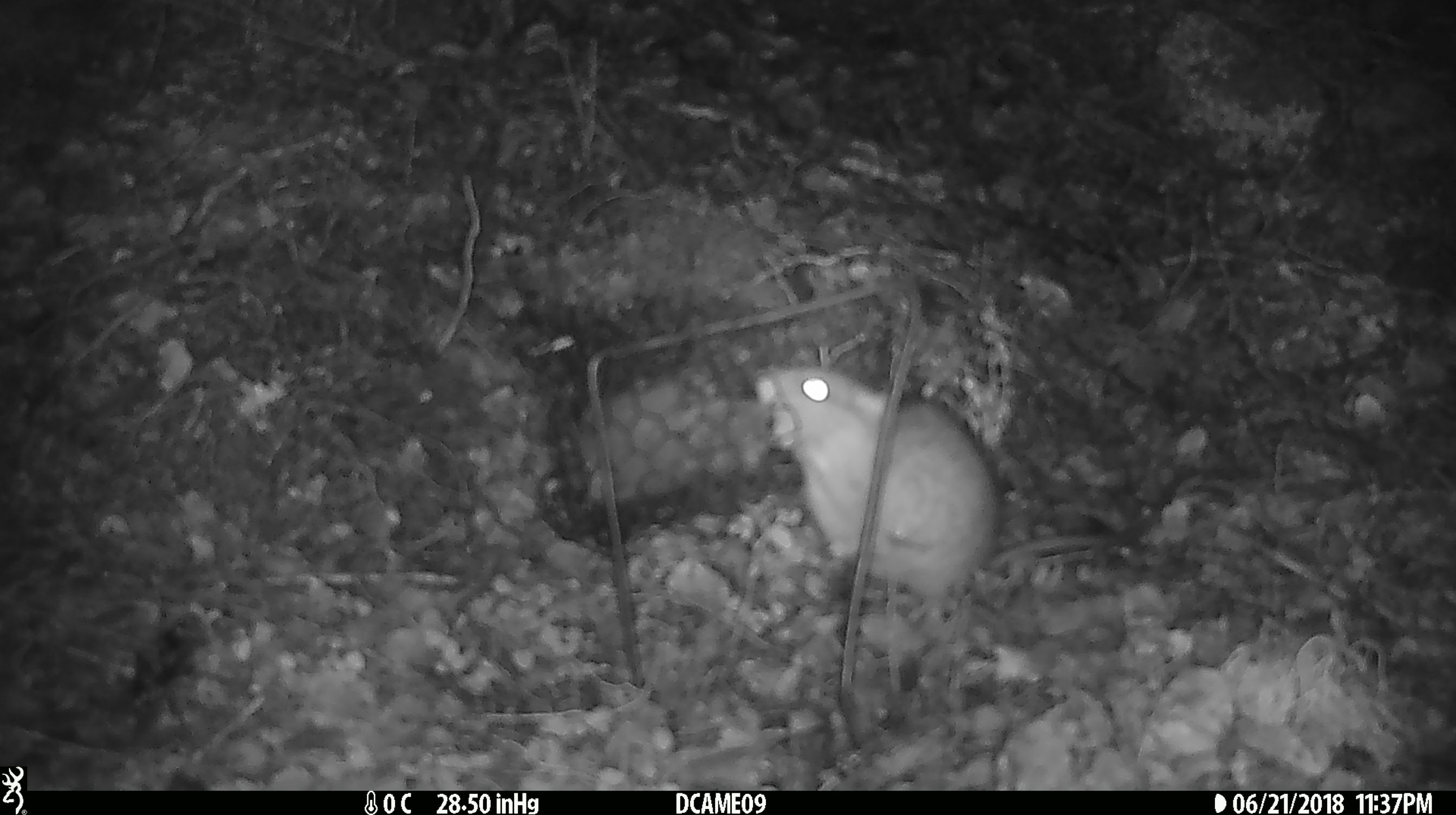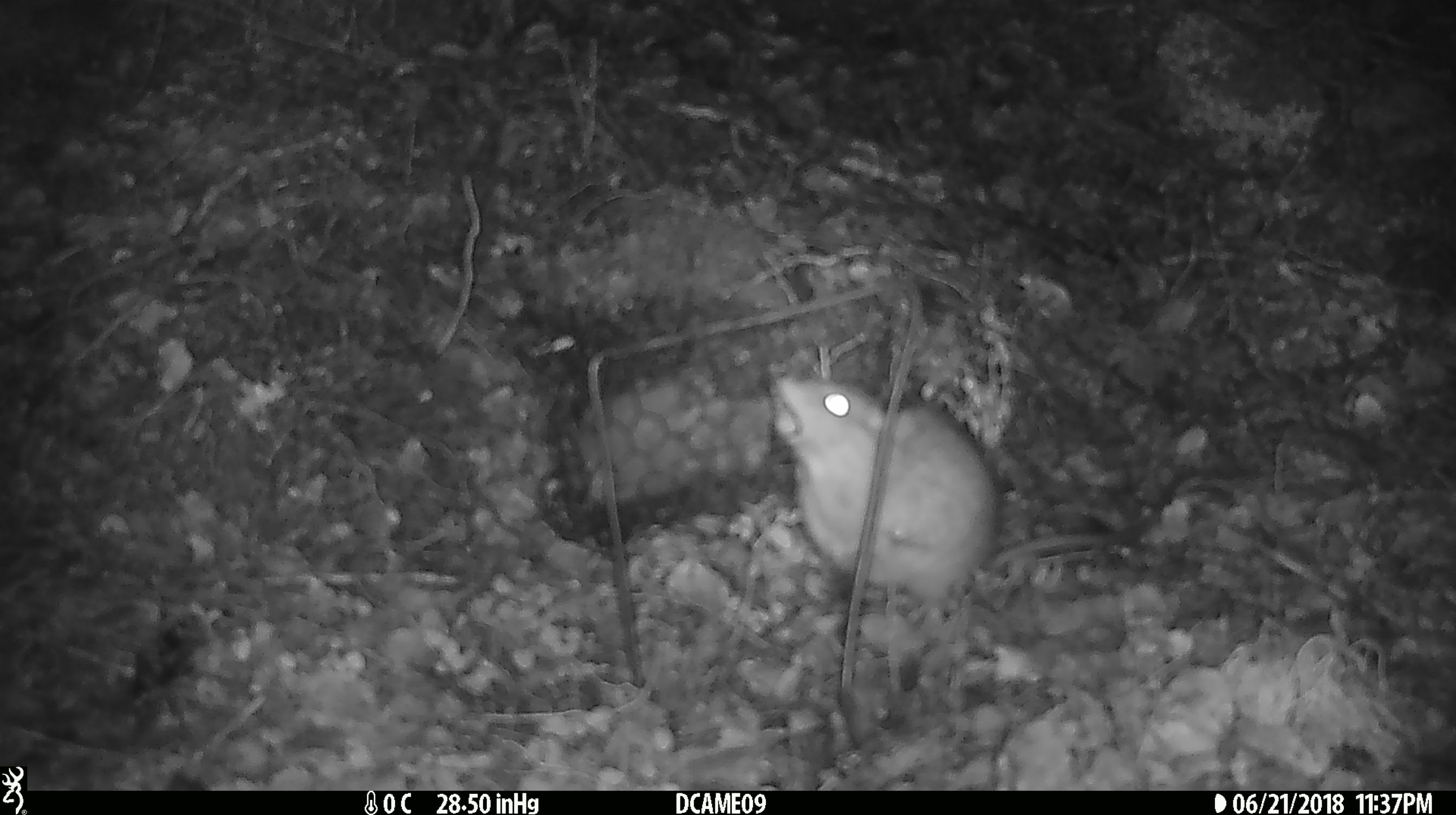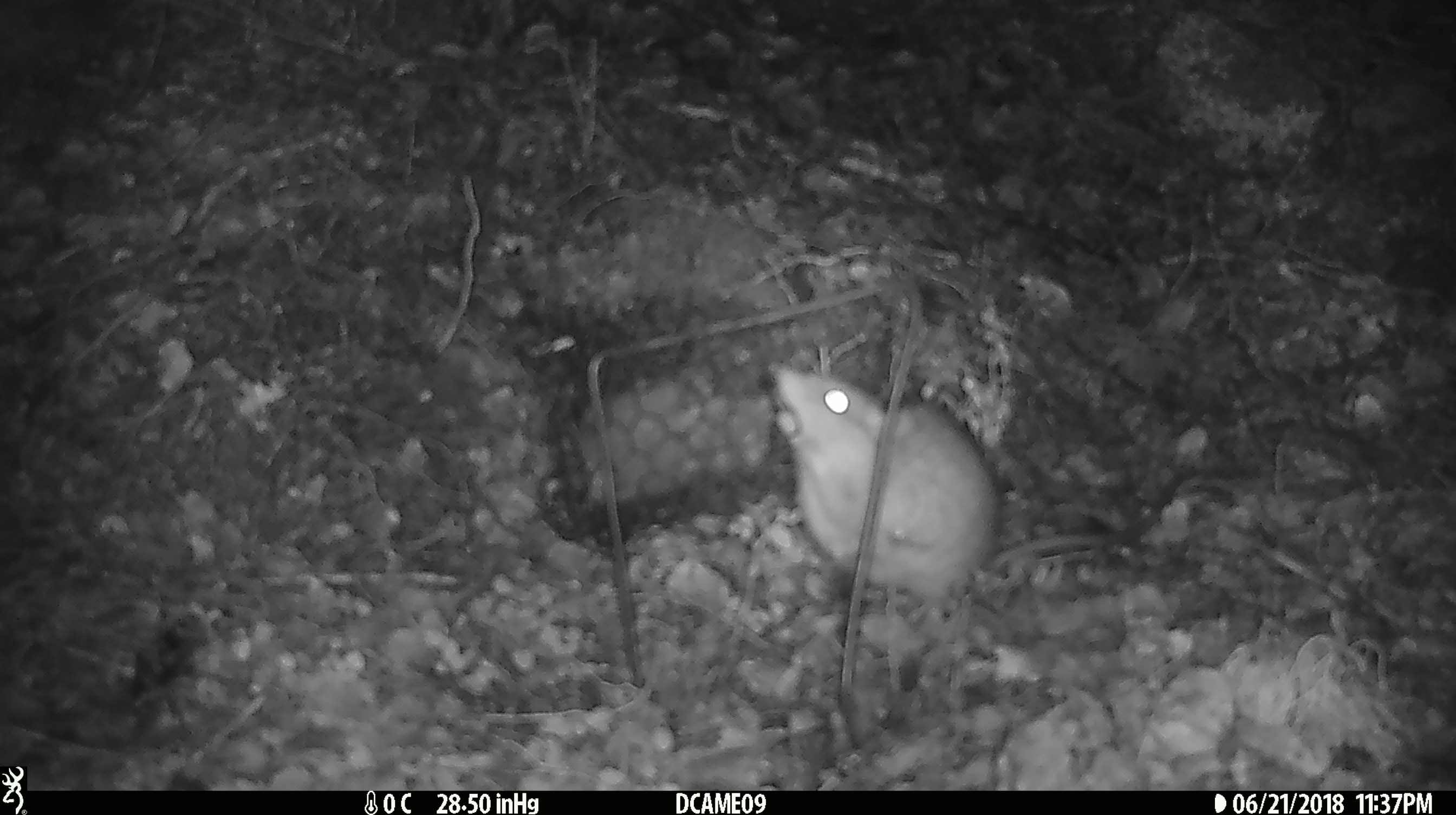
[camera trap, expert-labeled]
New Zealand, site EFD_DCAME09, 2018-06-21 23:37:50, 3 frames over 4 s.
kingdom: Animalia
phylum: Chordata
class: Mammalia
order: Rodentia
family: Muridae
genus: Rattus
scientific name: Rattus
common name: rat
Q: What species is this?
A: Rat (Rattus).